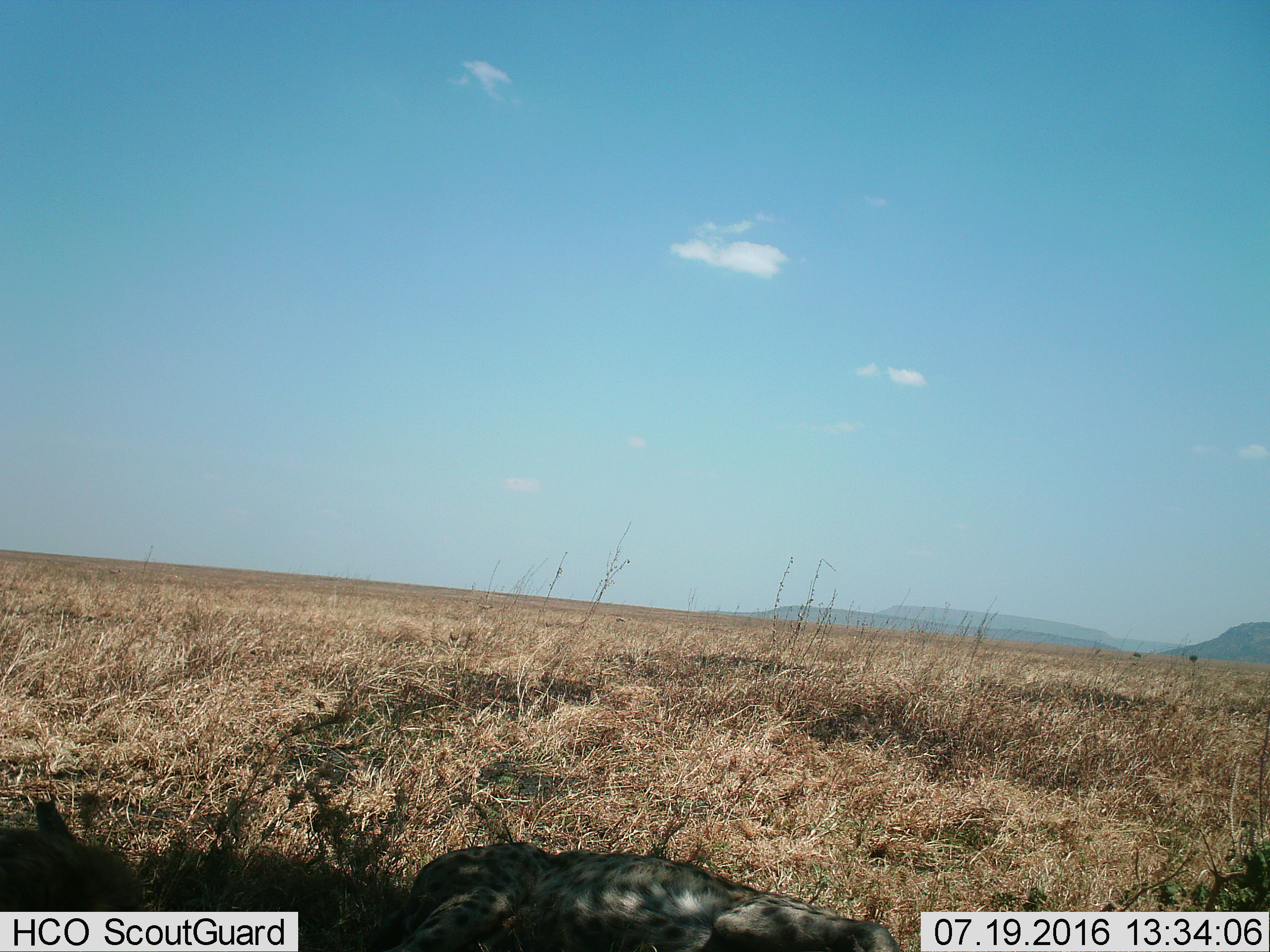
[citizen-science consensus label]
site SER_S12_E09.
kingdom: Animalia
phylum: Chordata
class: Mammalia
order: Carnivora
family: Hyaenidae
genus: Crocuta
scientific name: Crocuta crocuta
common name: spotted hyena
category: hyenaspotted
Hyenaspotted (spotted hyena) (Crocuta crocuta), count 1. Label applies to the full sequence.